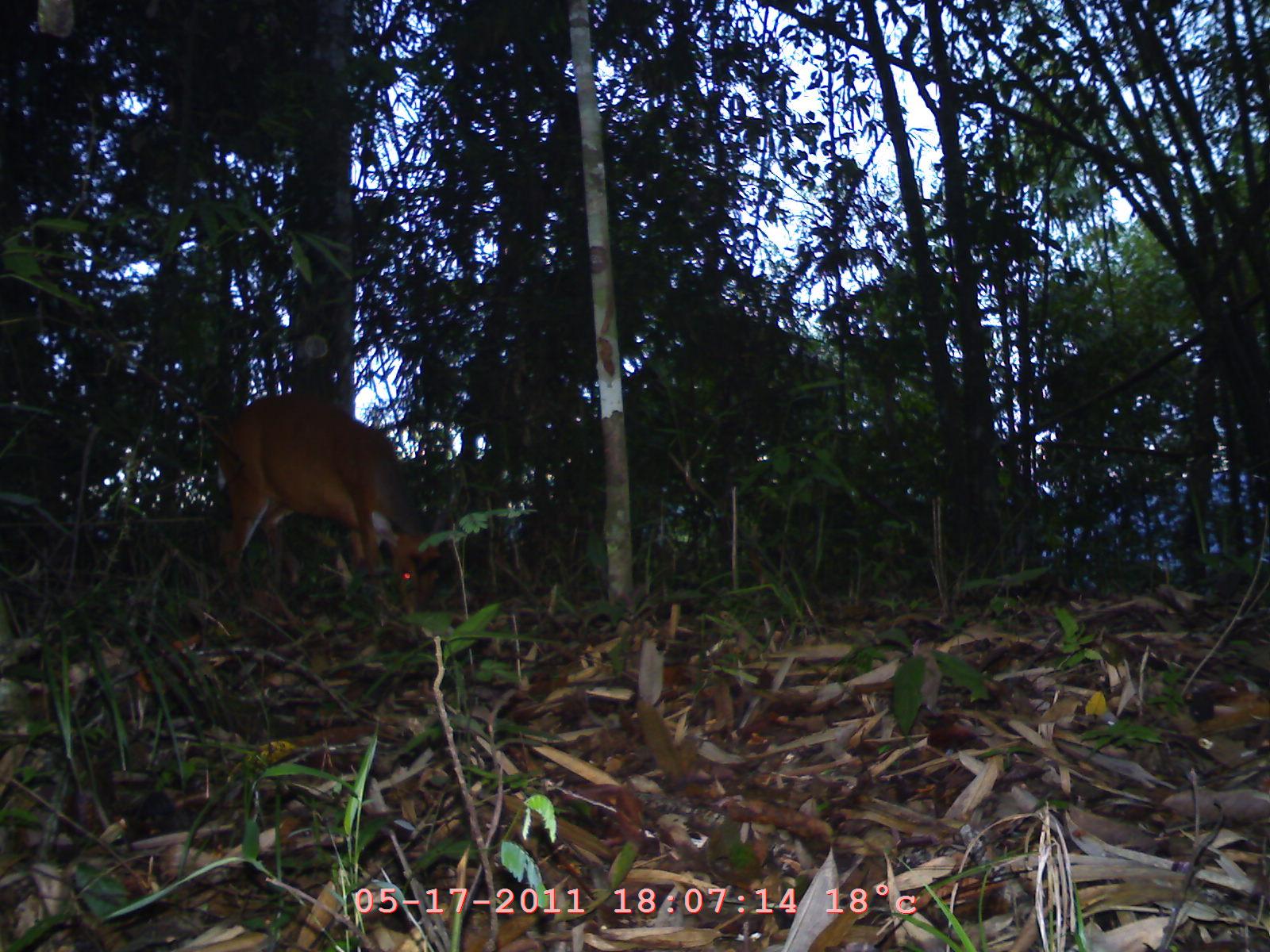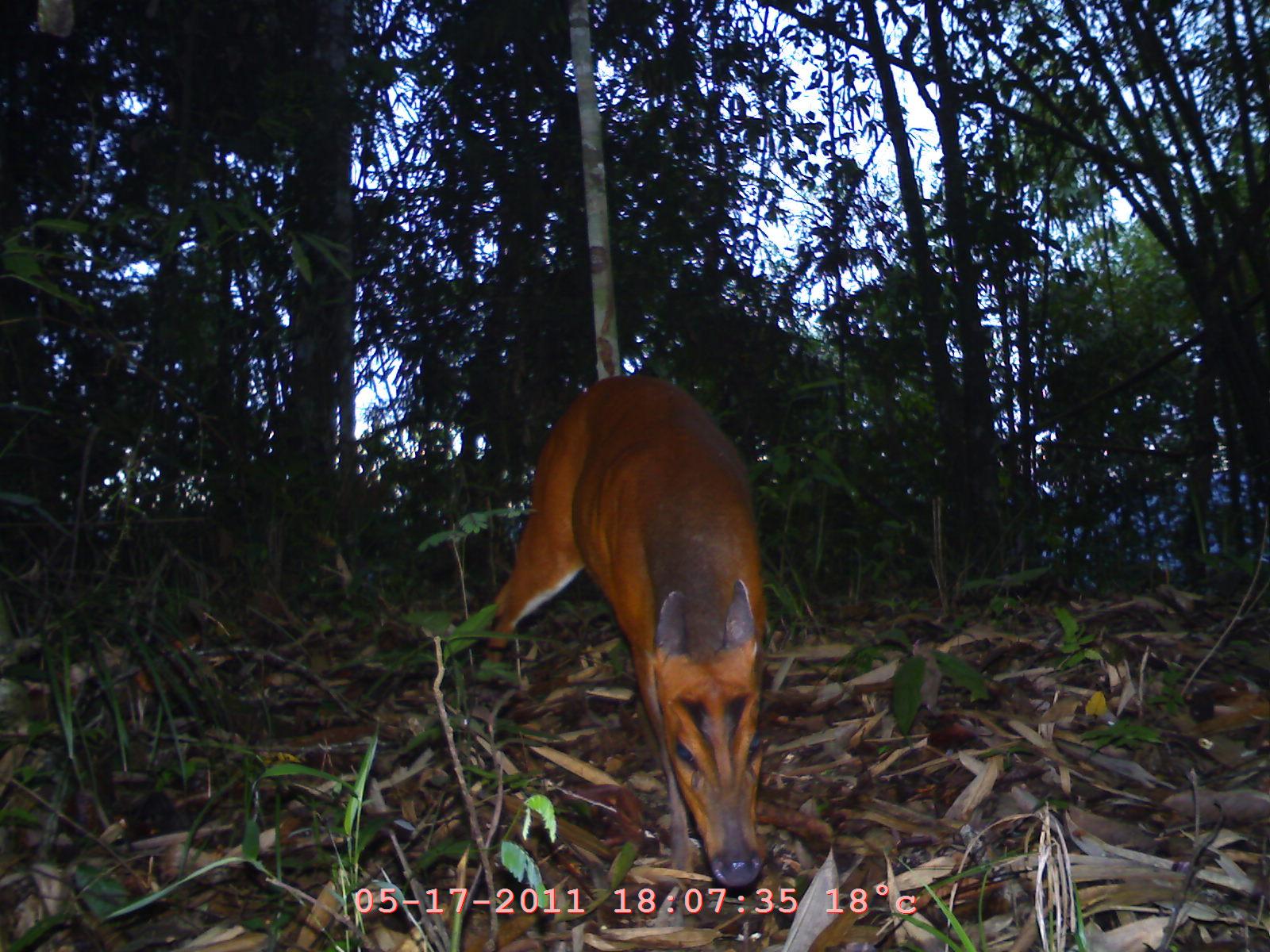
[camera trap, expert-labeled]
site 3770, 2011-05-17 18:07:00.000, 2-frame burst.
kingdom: Animalia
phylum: Chordata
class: Mammalia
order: Artiodactyla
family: Cervidae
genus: Muntiacus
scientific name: Muntiacus muntjak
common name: southern red muntjac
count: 1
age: adult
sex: female